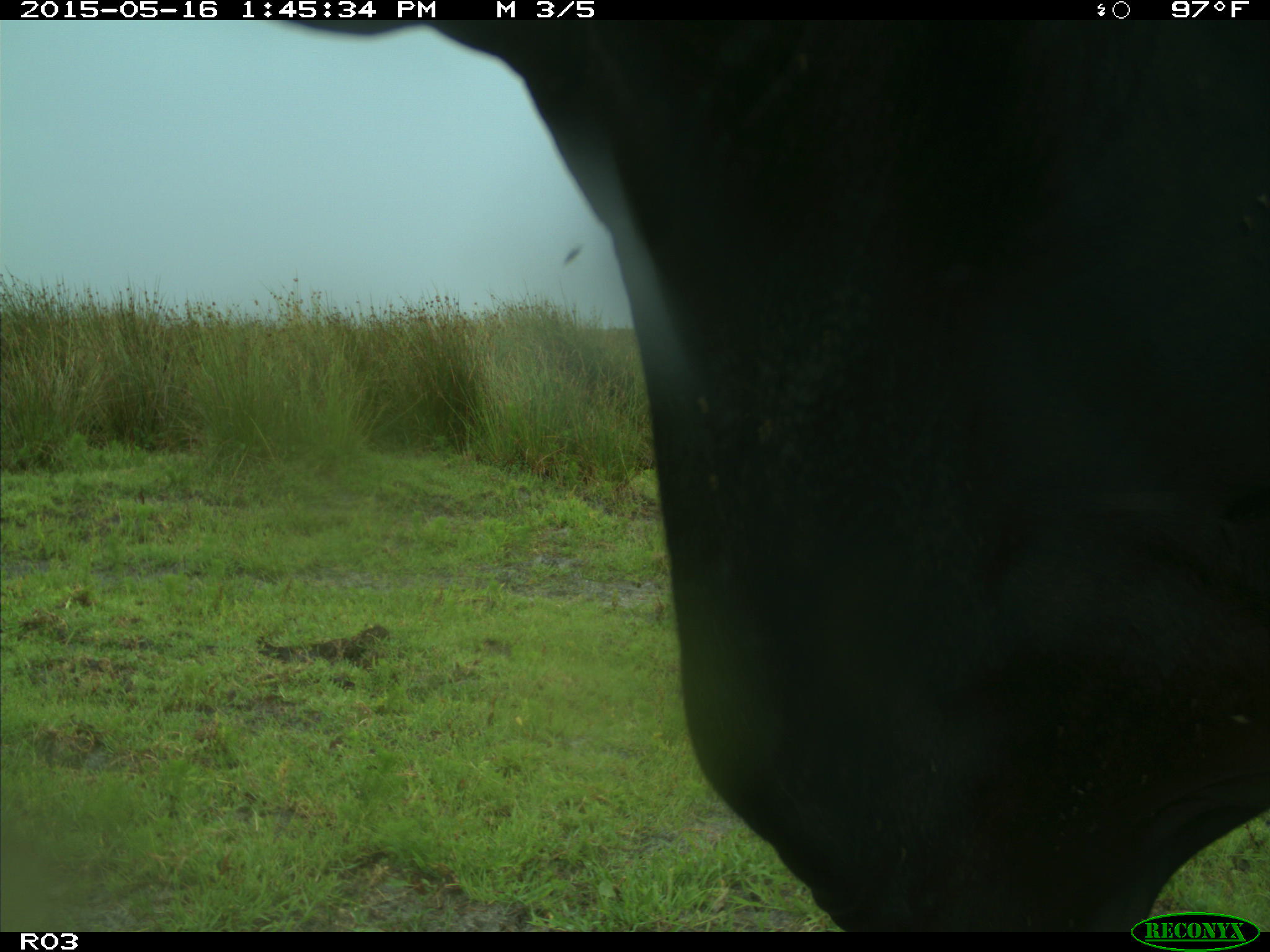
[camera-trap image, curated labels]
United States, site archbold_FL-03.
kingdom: Animalia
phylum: Chordata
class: Mammalia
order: Artiodactyla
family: Bovidae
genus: Bos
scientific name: Bos taurus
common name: domestic cow